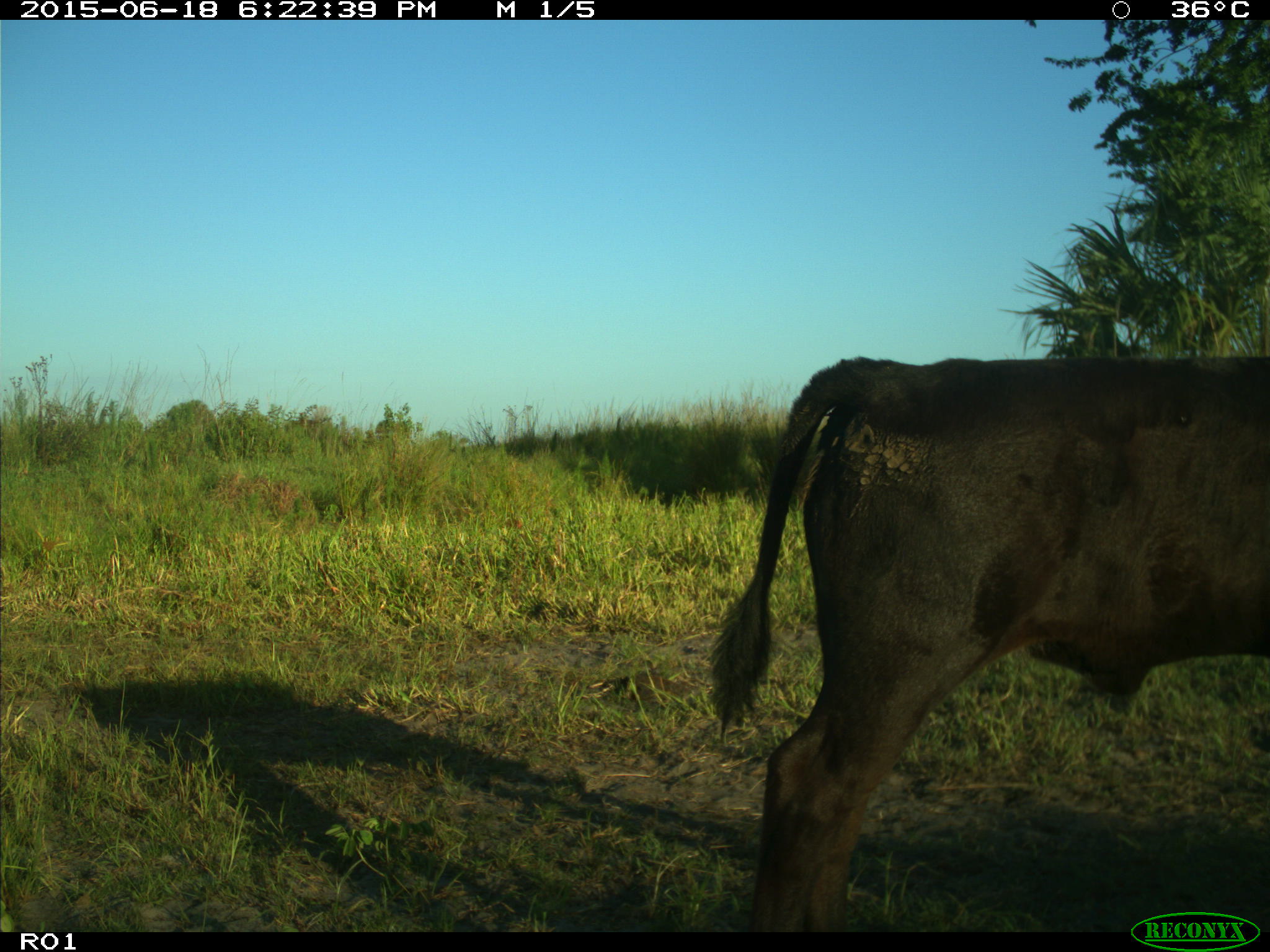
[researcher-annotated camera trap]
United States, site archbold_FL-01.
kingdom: Animalia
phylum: Chordata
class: Mammalia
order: Artiodactyla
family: Bovidae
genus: Bos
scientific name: Bos taurus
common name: domestic cow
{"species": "Bos taurus (domestic cow)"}